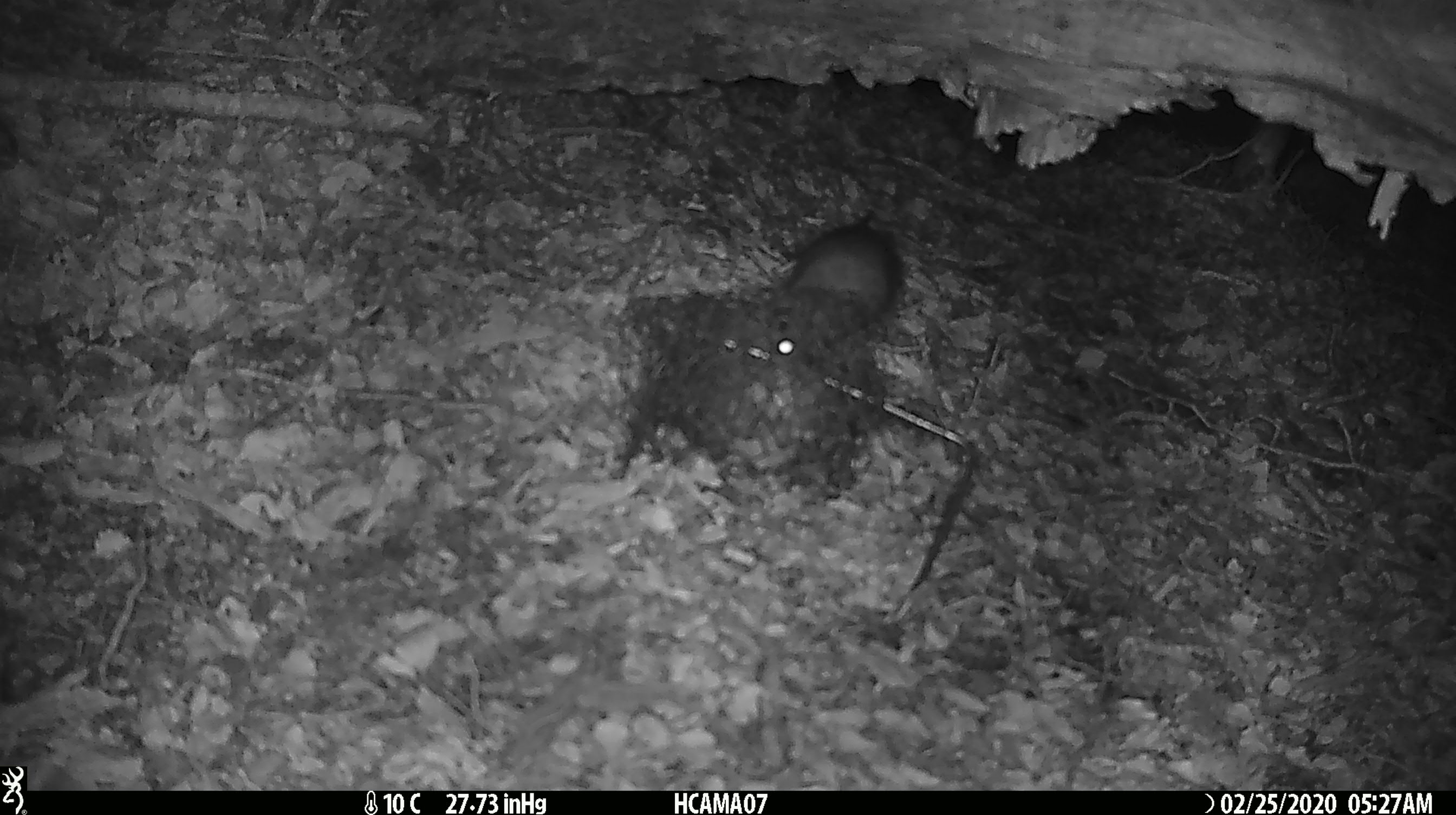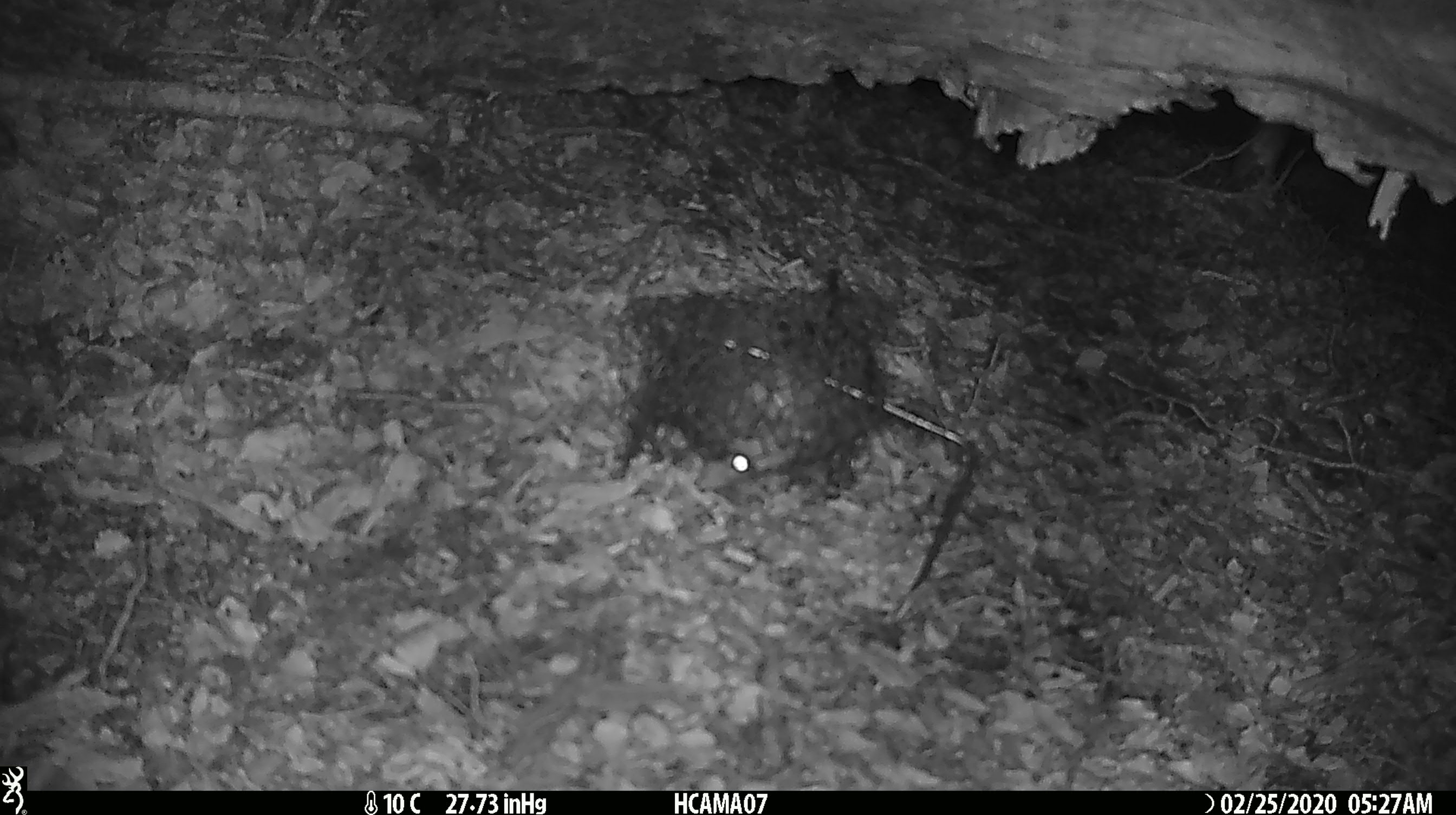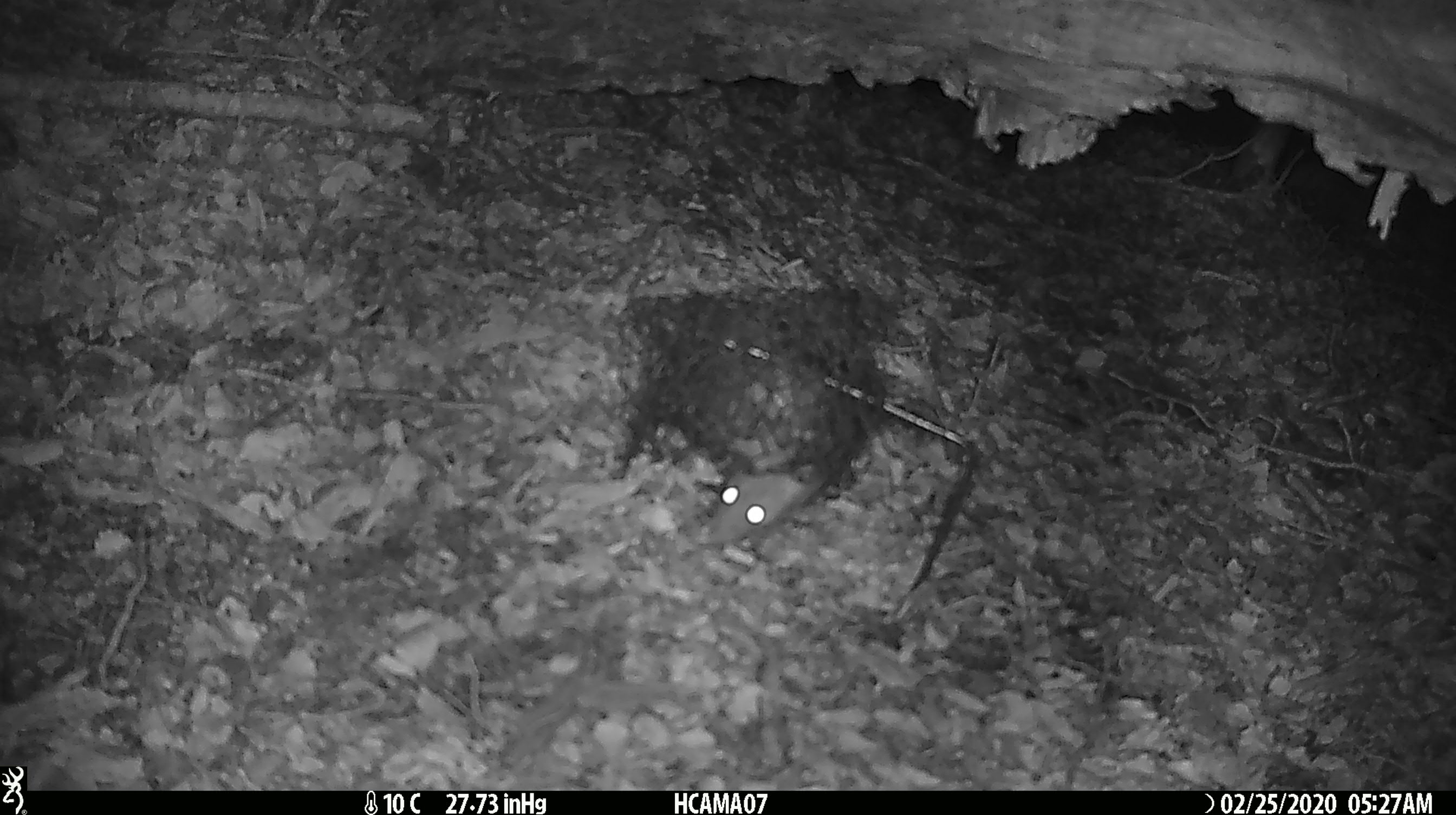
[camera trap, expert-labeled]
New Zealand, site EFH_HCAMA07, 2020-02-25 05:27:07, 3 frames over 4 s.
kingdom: Animalia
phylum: Chordata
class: Mammalia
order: Rodentia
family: Muridae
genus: Rattus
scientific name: Rattus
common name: rat